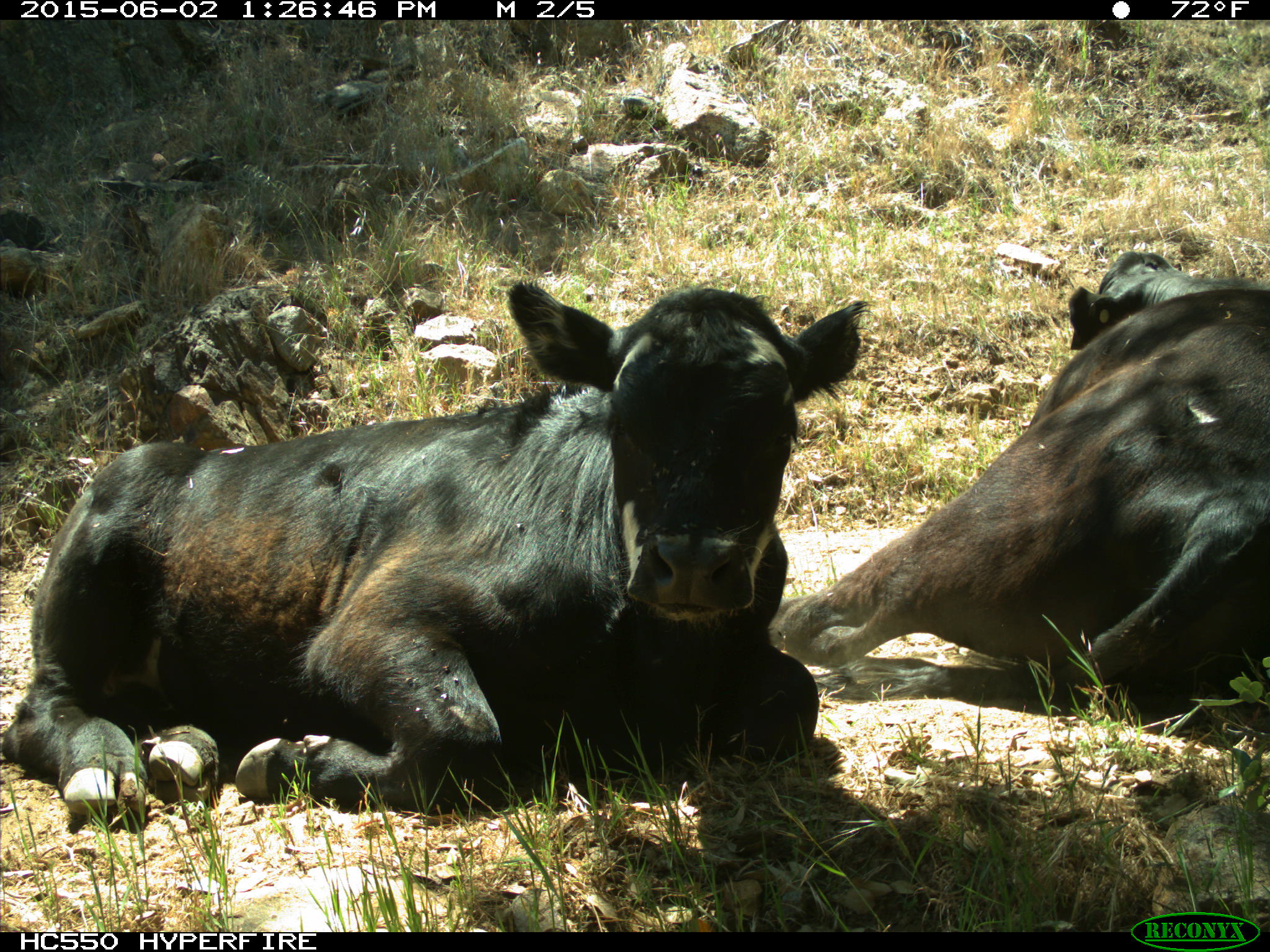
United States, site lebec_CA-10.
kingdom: Animalia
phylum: Chordata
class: Mammalia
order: Artiodactyla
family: Bovidae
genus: Bos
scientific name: Bos taurus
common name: domestic cow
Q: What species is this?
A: Bos taurus (domestic cow).